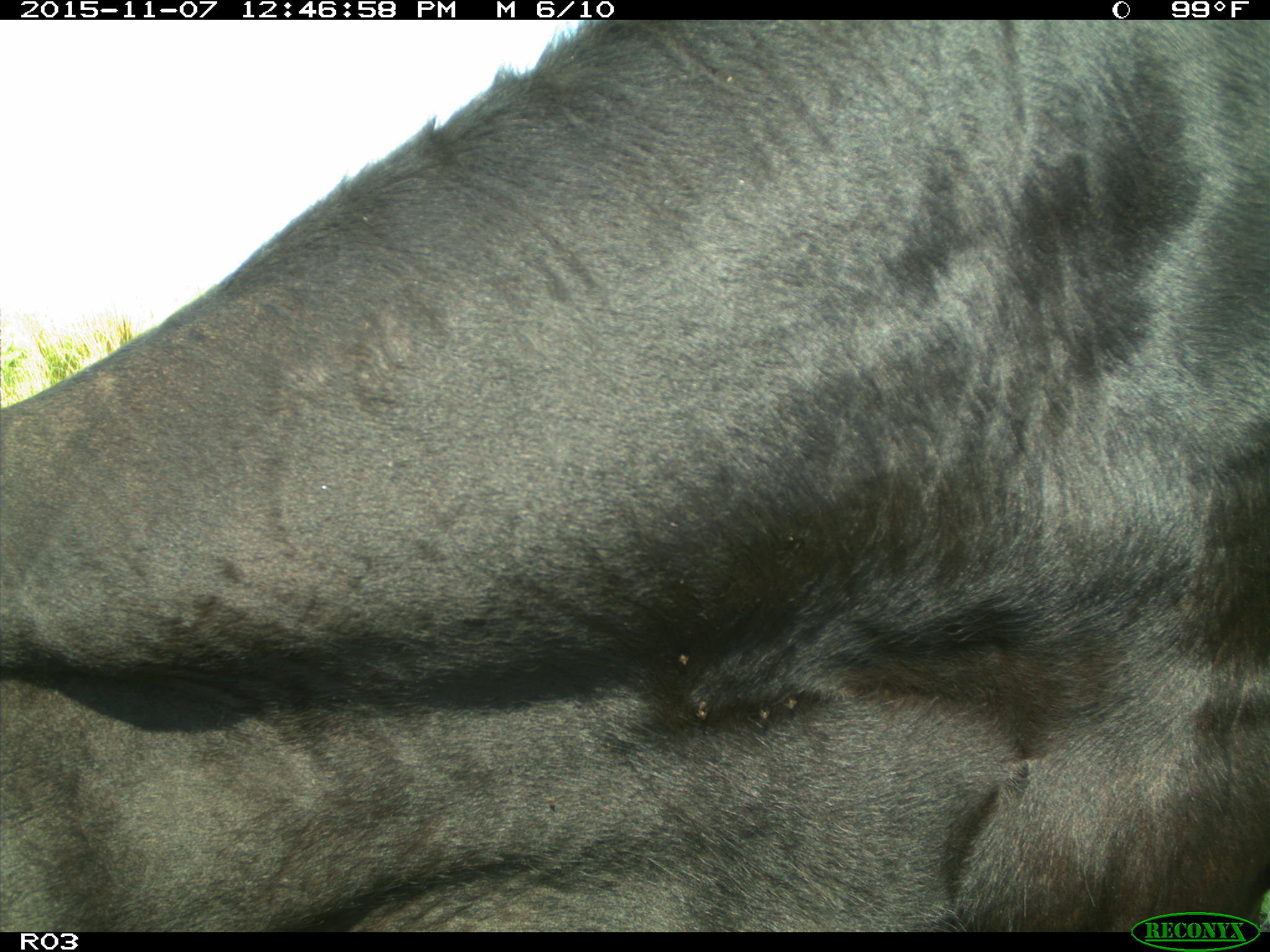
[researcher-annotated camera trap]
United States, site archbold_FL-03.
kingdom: Animalia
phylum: Chordata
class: Mammalia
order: Artiodactyla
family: Bovidae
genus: Bos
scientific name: Bos taurus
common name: domestic cow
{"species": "Bos taurus (domestic cow)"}